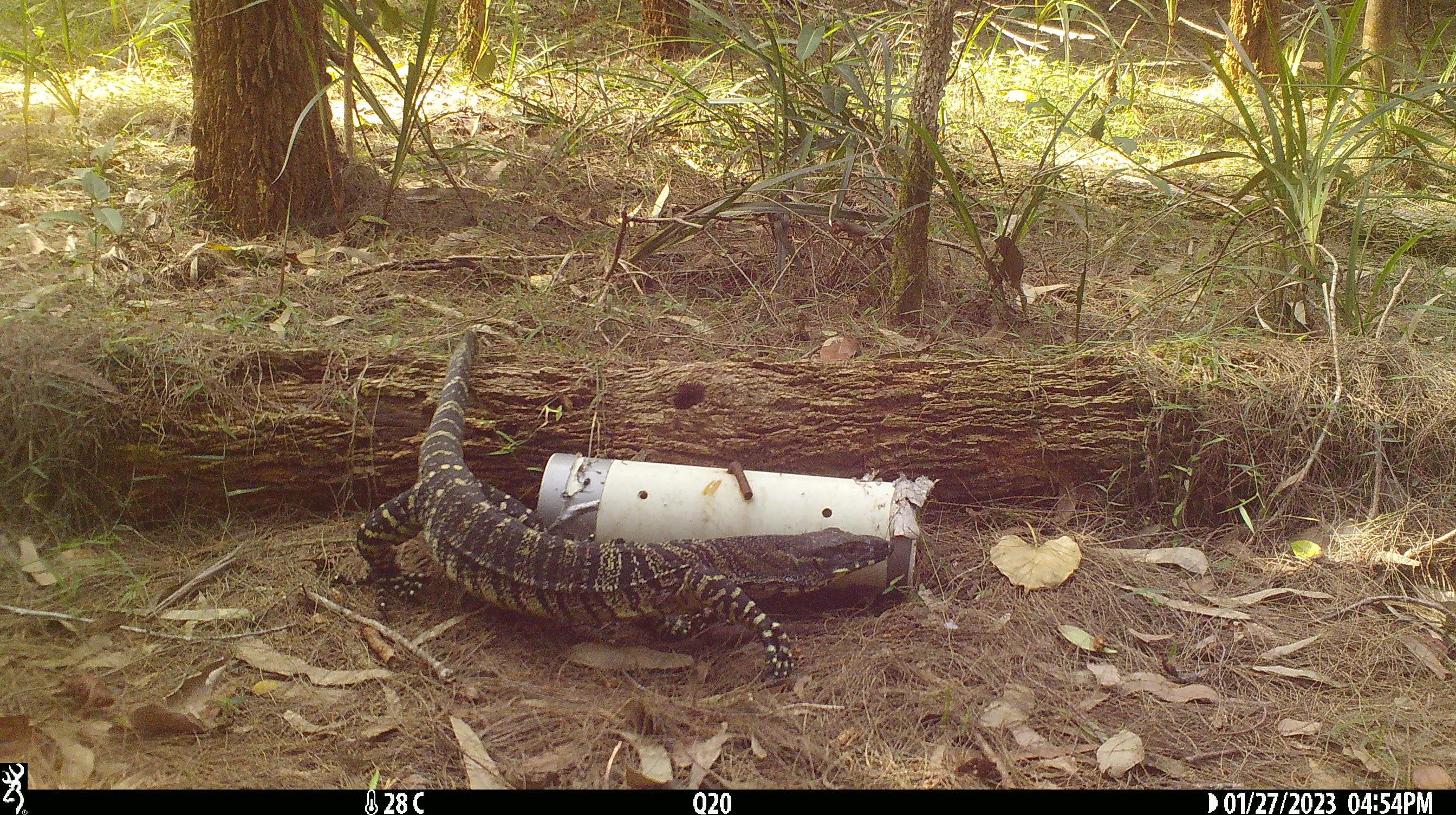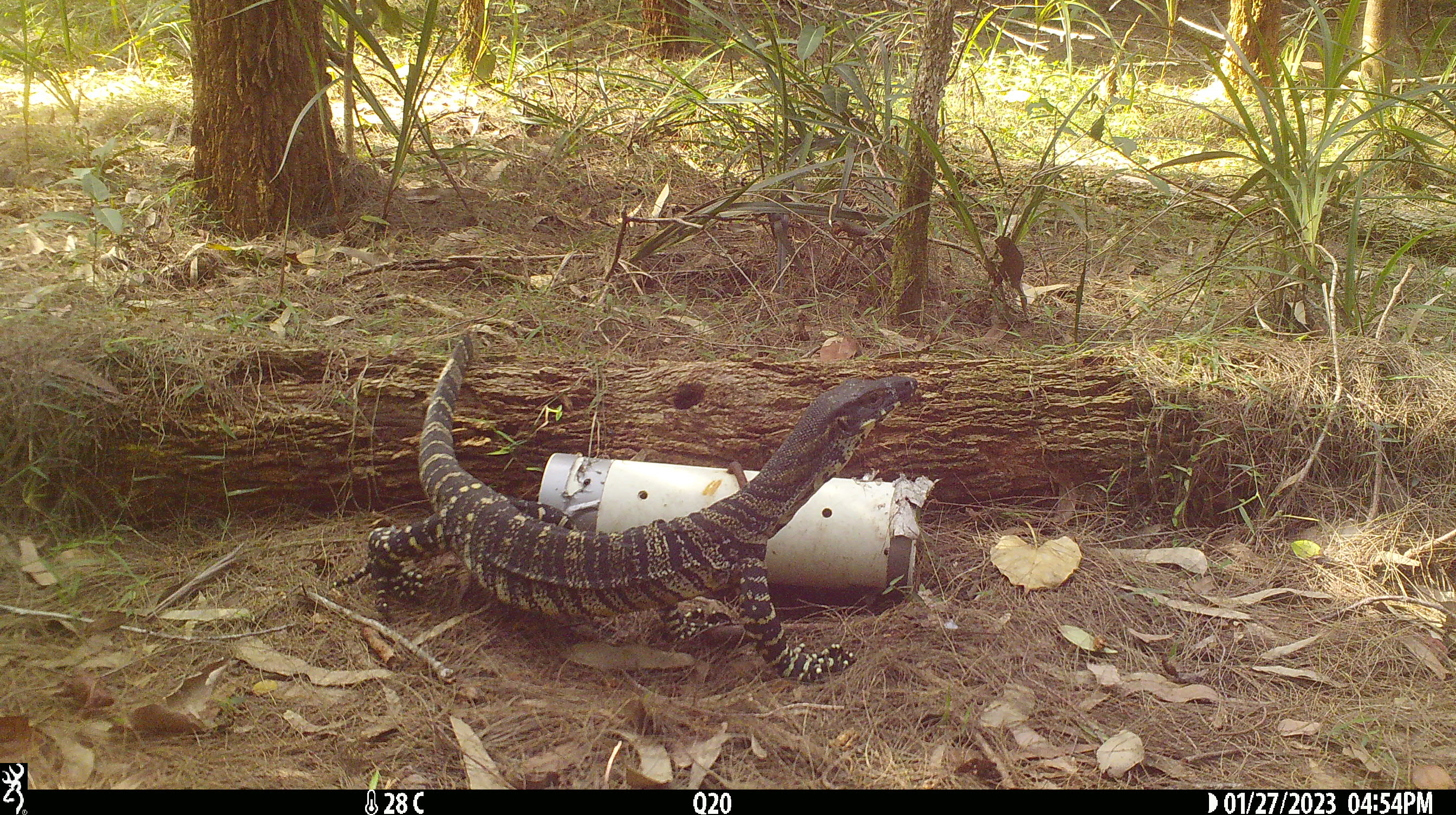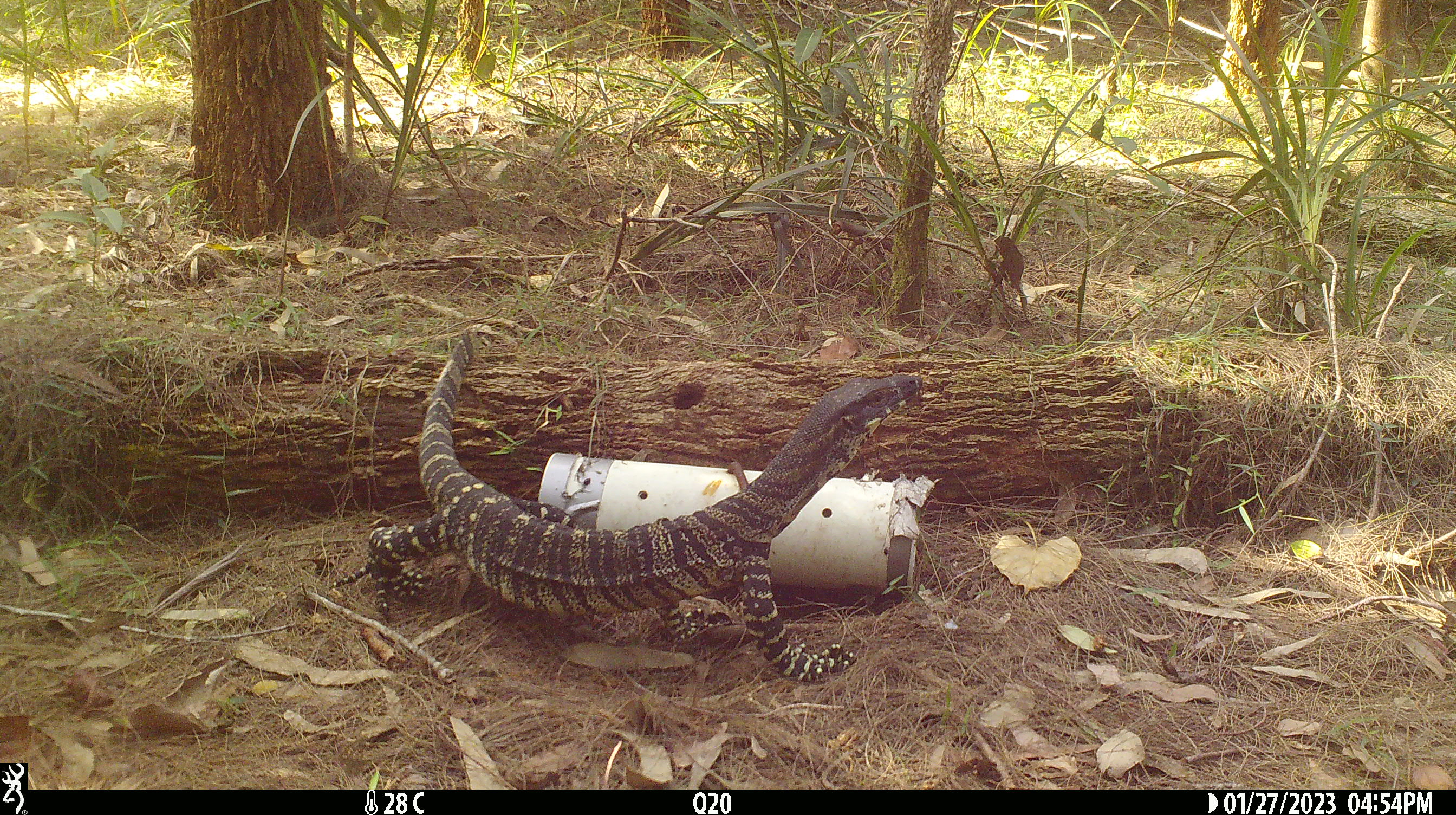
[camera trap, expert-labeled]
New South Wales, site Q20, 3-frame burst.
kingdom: Animalia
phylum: Chordata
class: Reptilia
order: Squamata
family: Varanidae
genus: Varanus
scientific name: Varanus varius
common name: lace monitor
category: goanna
Goanna (lace monitor) (Varanus varius).